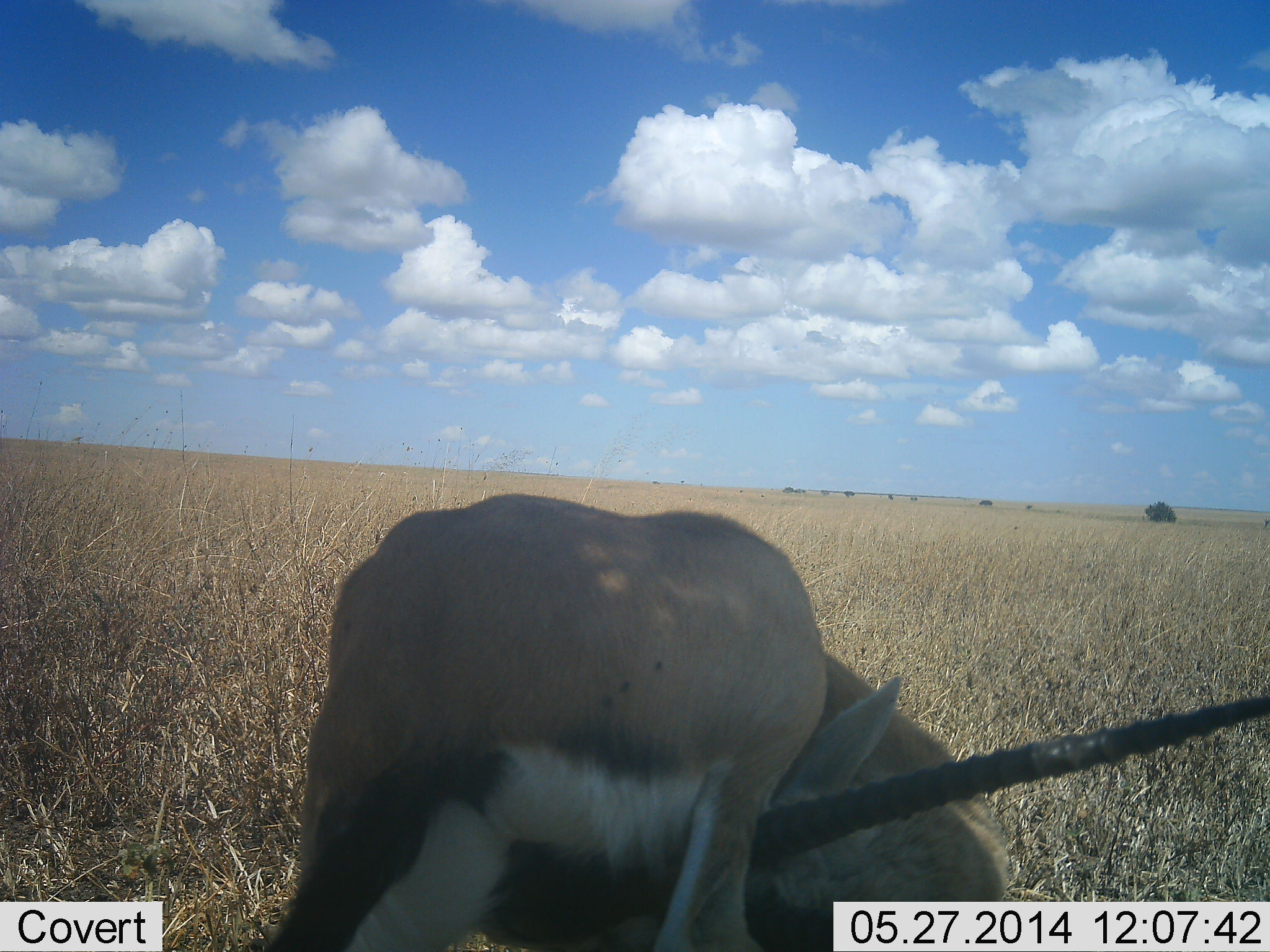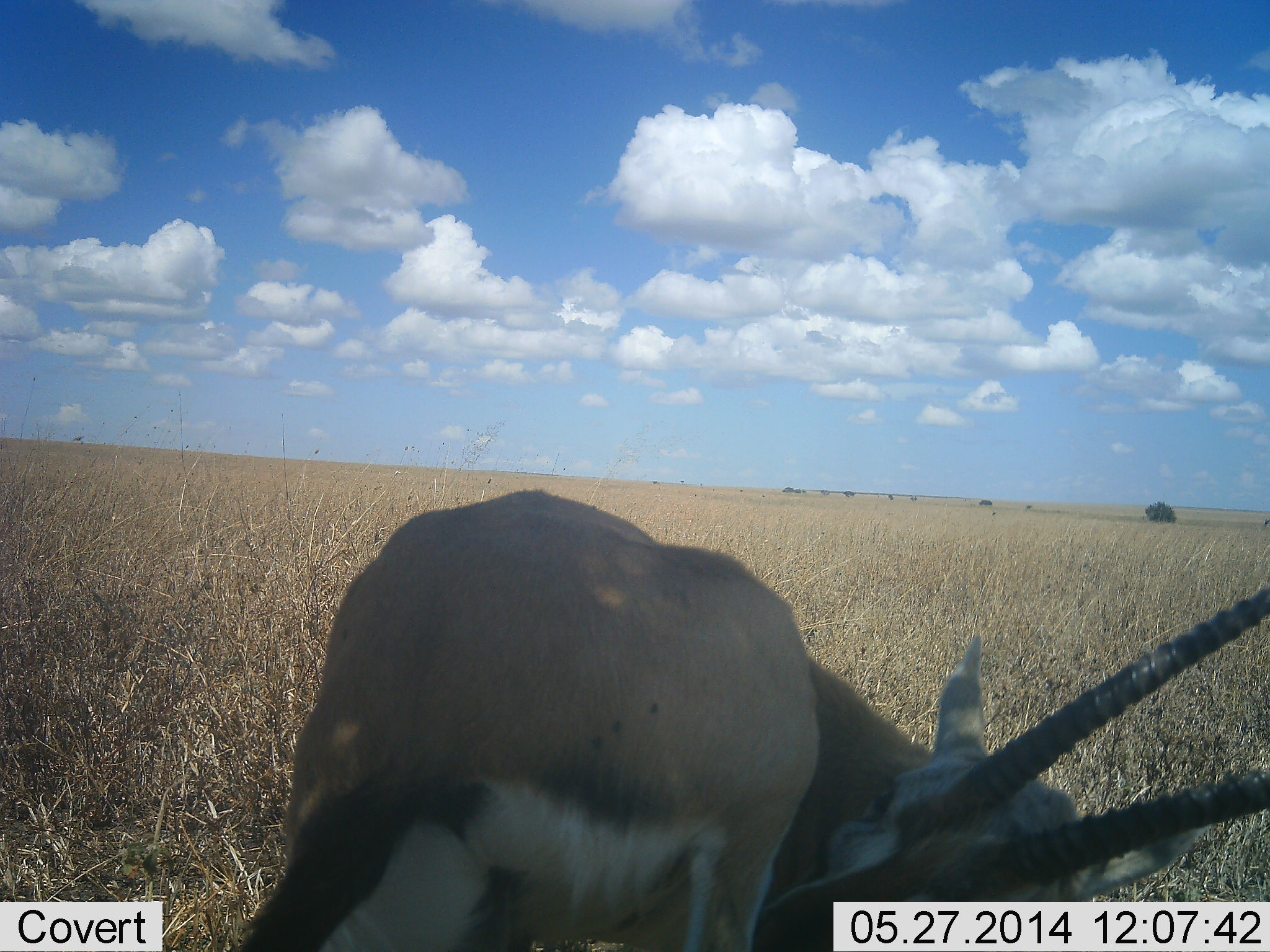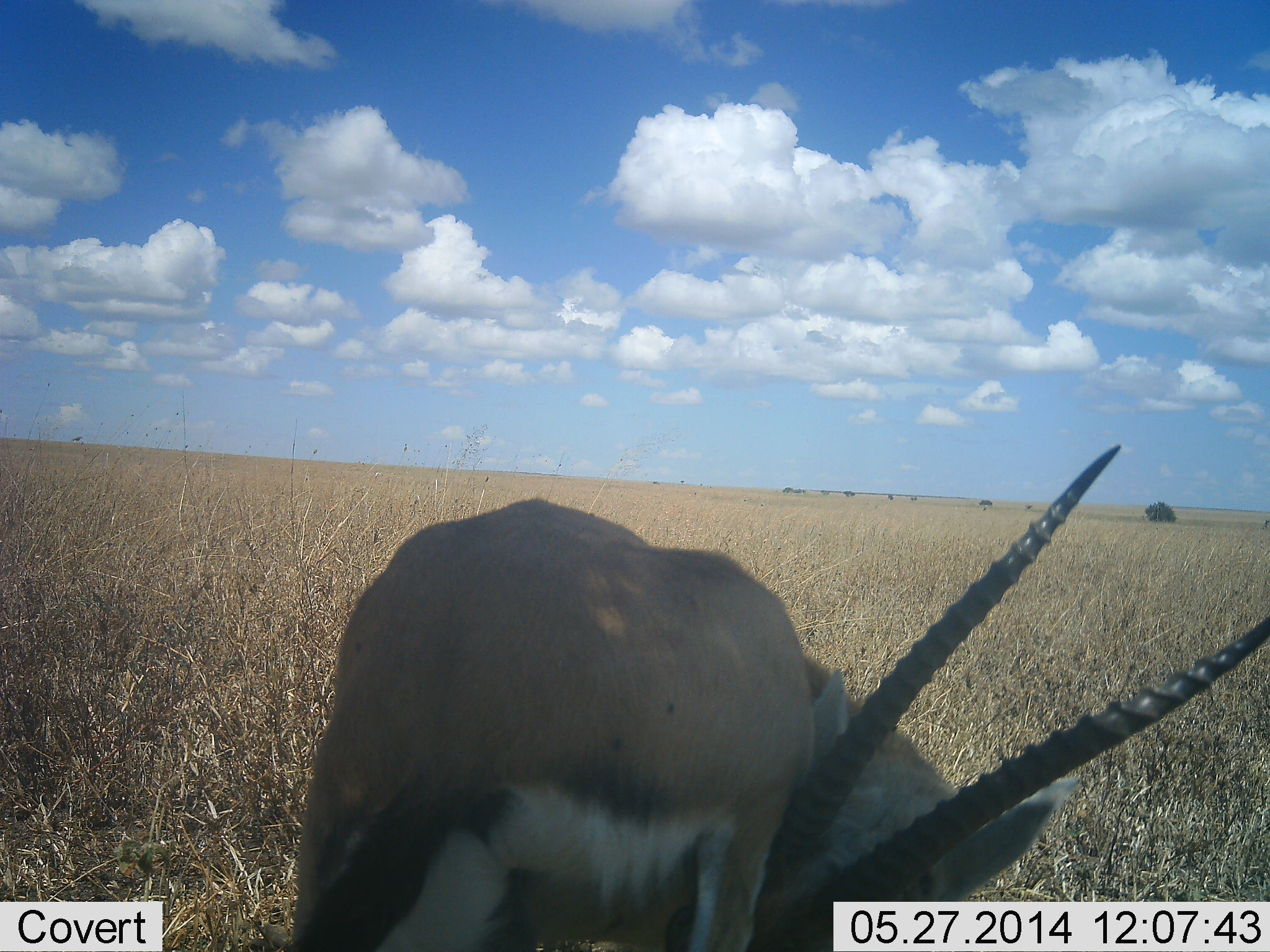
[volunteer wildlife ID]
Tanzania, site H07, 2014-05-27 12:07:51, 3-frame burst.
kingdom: Animalia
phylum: Chordata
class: Mammalia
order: Artiodactyla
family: Bovidae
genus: Eudorcas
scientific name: Eudorcas thomsonii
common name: thomson's gazelle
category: gazellethomsons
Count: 1.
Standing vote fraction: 80%.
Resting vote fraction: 0%.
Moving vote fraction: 20%.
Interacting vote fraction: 10%.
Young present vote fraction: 0%.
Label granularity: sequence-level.